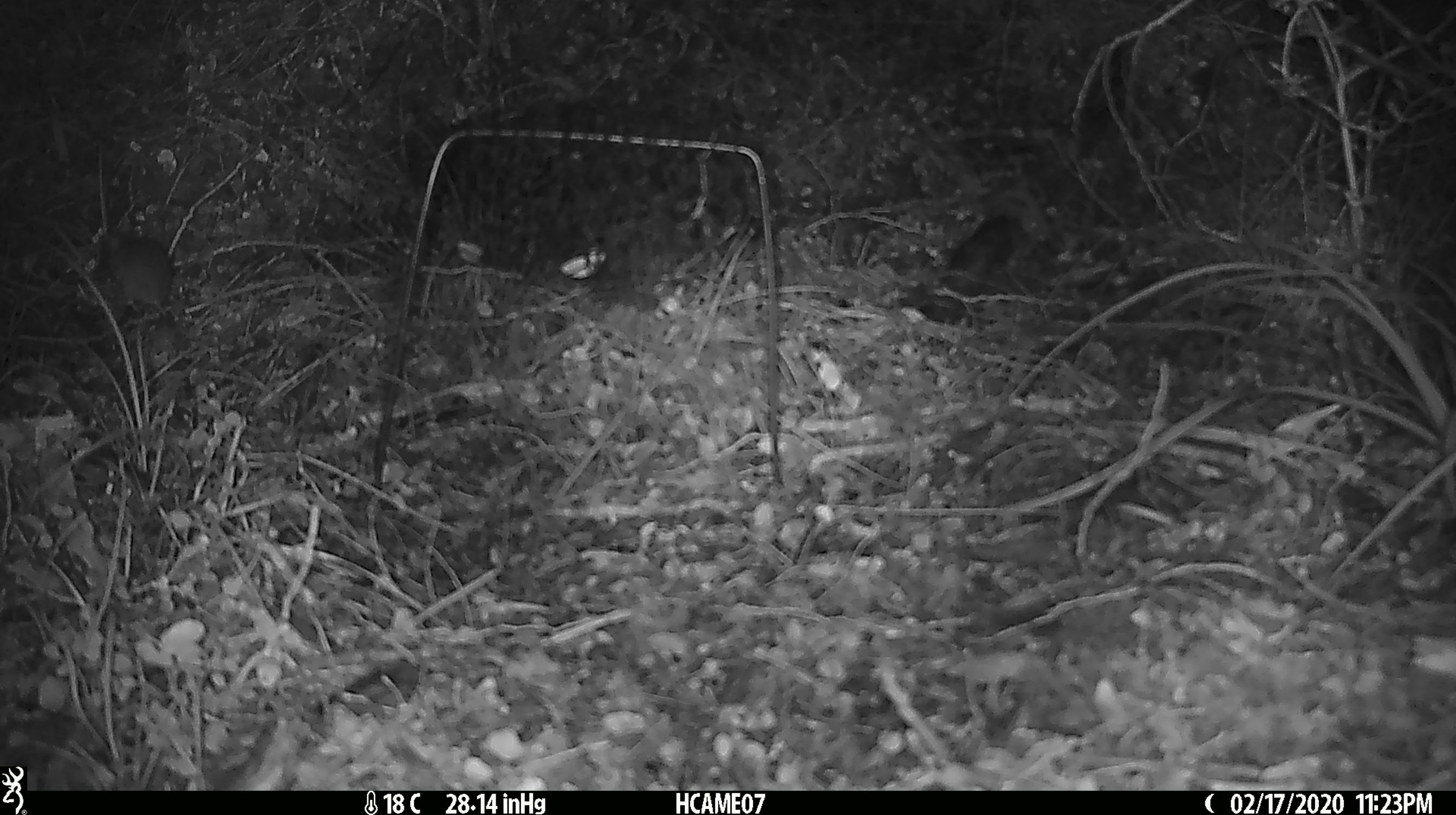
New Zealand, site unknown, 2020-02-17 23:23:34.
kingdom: Animalia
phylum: Chordata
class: Mammalia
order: Rodentia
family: Muridae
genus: Mus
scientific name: Mus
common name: mouse